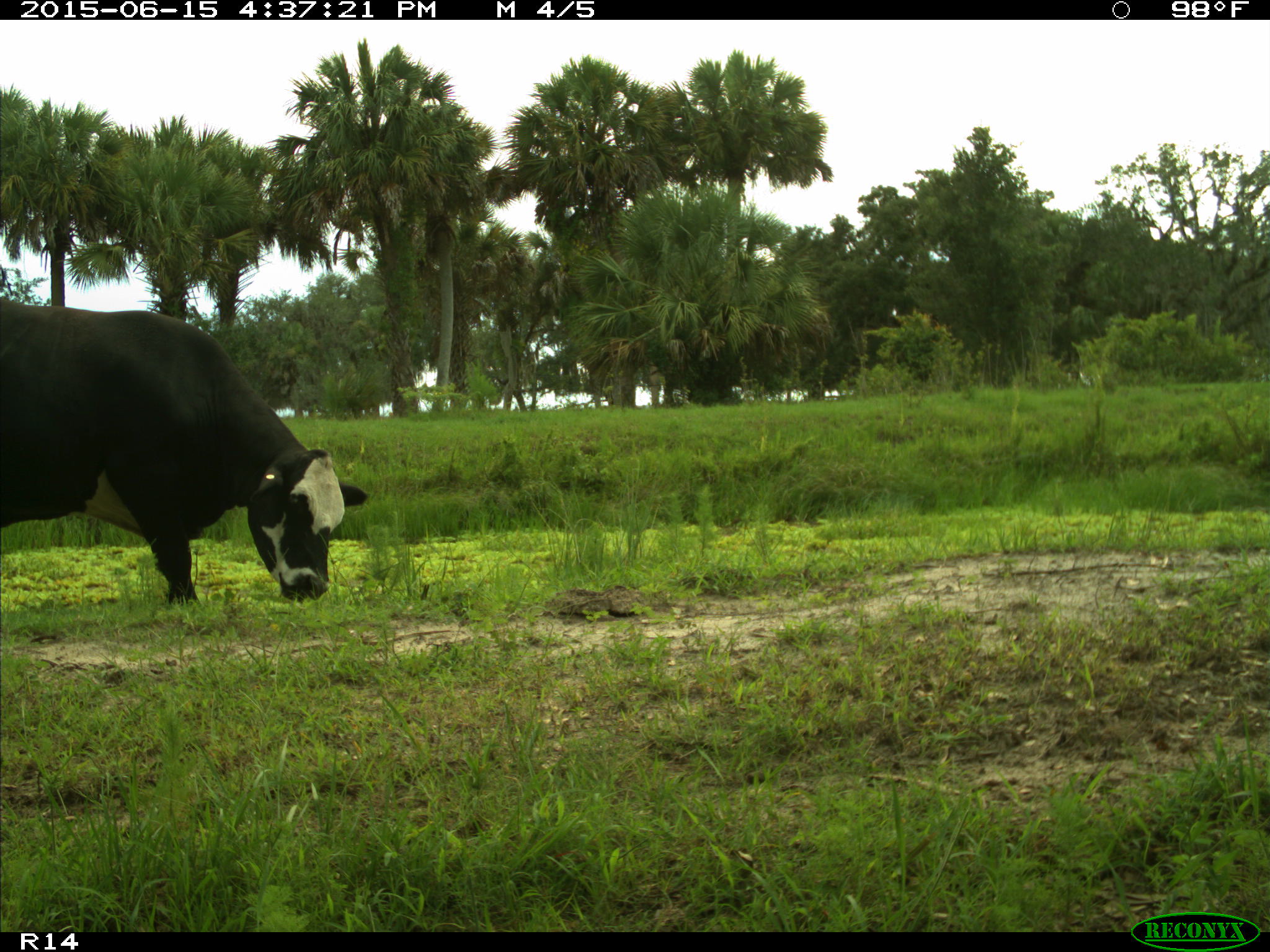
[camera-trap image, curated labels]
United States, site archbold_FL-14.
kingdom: Animalia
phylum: Chordata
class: Mammalia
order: Artiodactyla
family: Bovidae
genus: Bos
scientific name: Bos taurus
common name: domestic cow